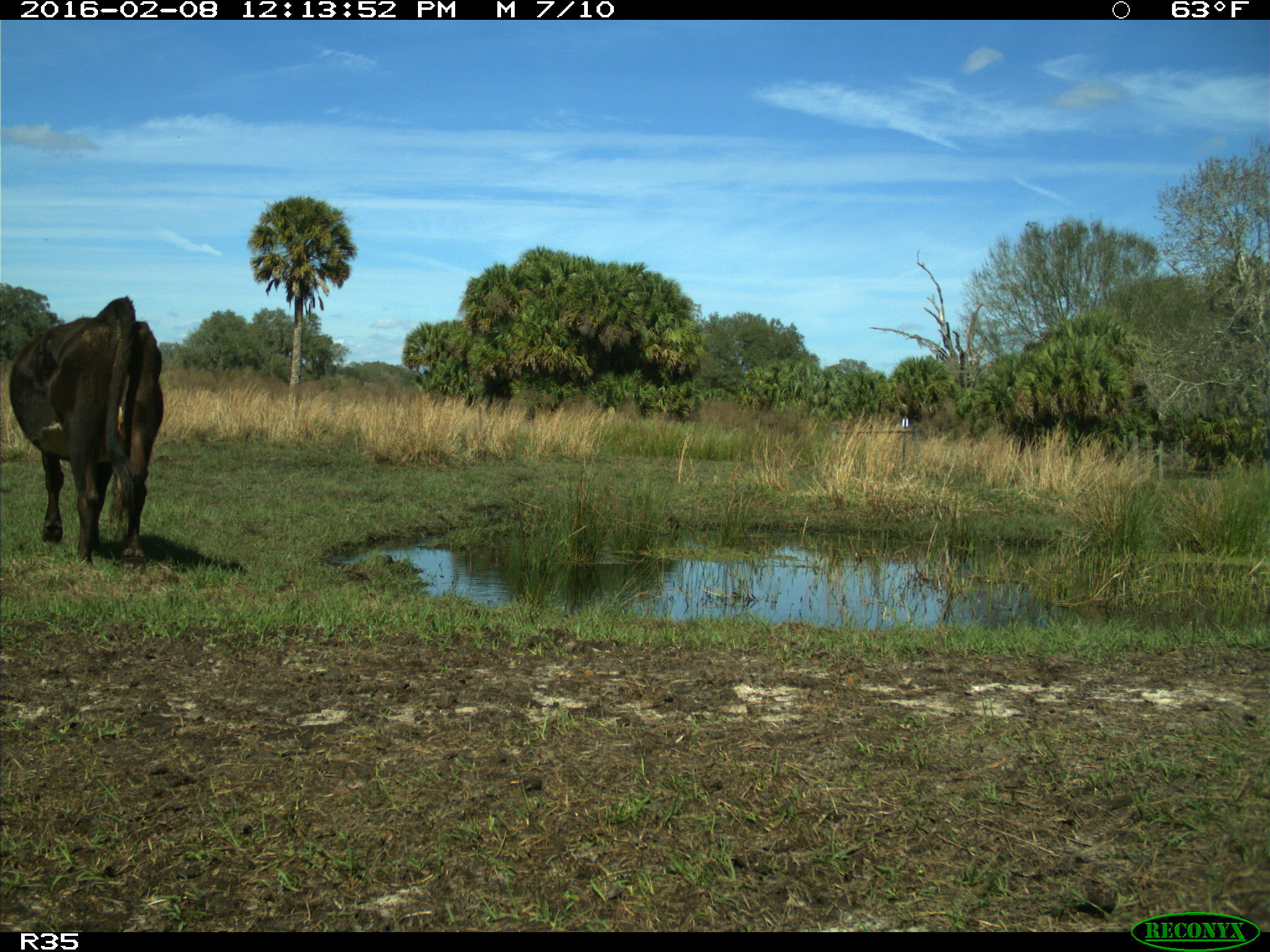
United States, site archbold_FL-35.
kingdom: Animalia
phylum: Chordata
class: Mammalia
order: Artiodactyla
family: Bovidae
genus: Bos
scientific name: Bos taurus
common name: domestic cow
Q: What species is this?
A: Bos taurus (domestic cow).